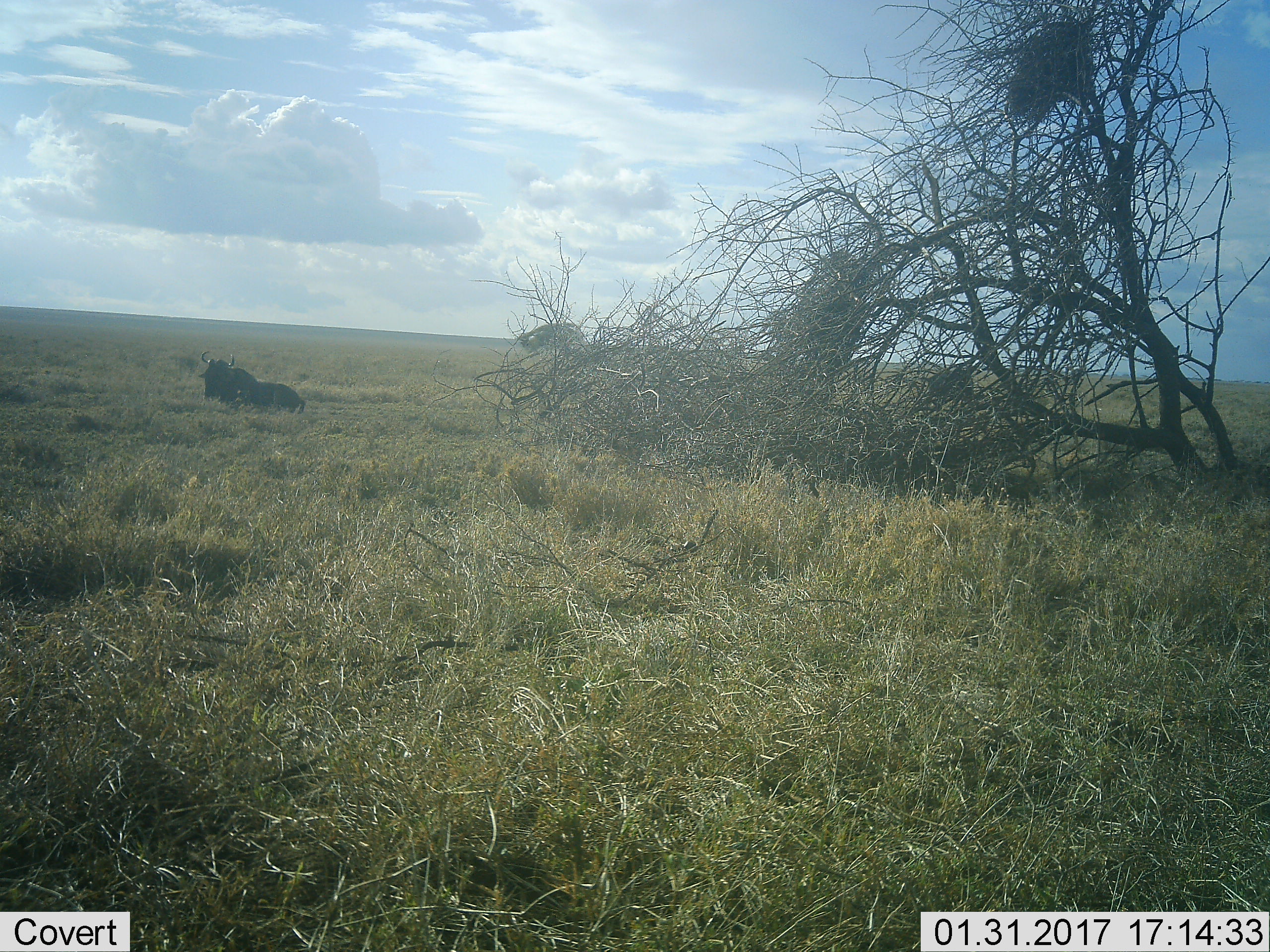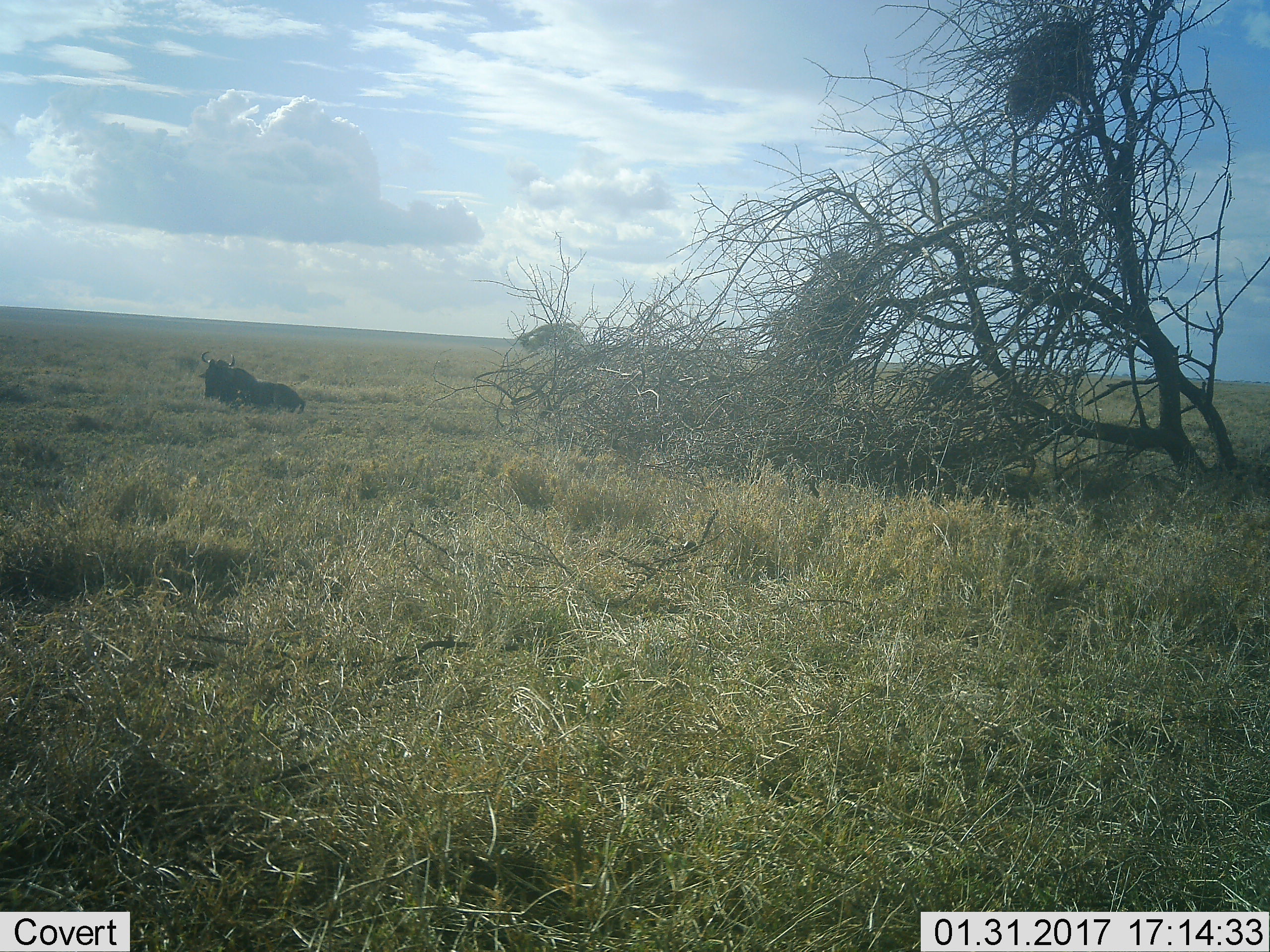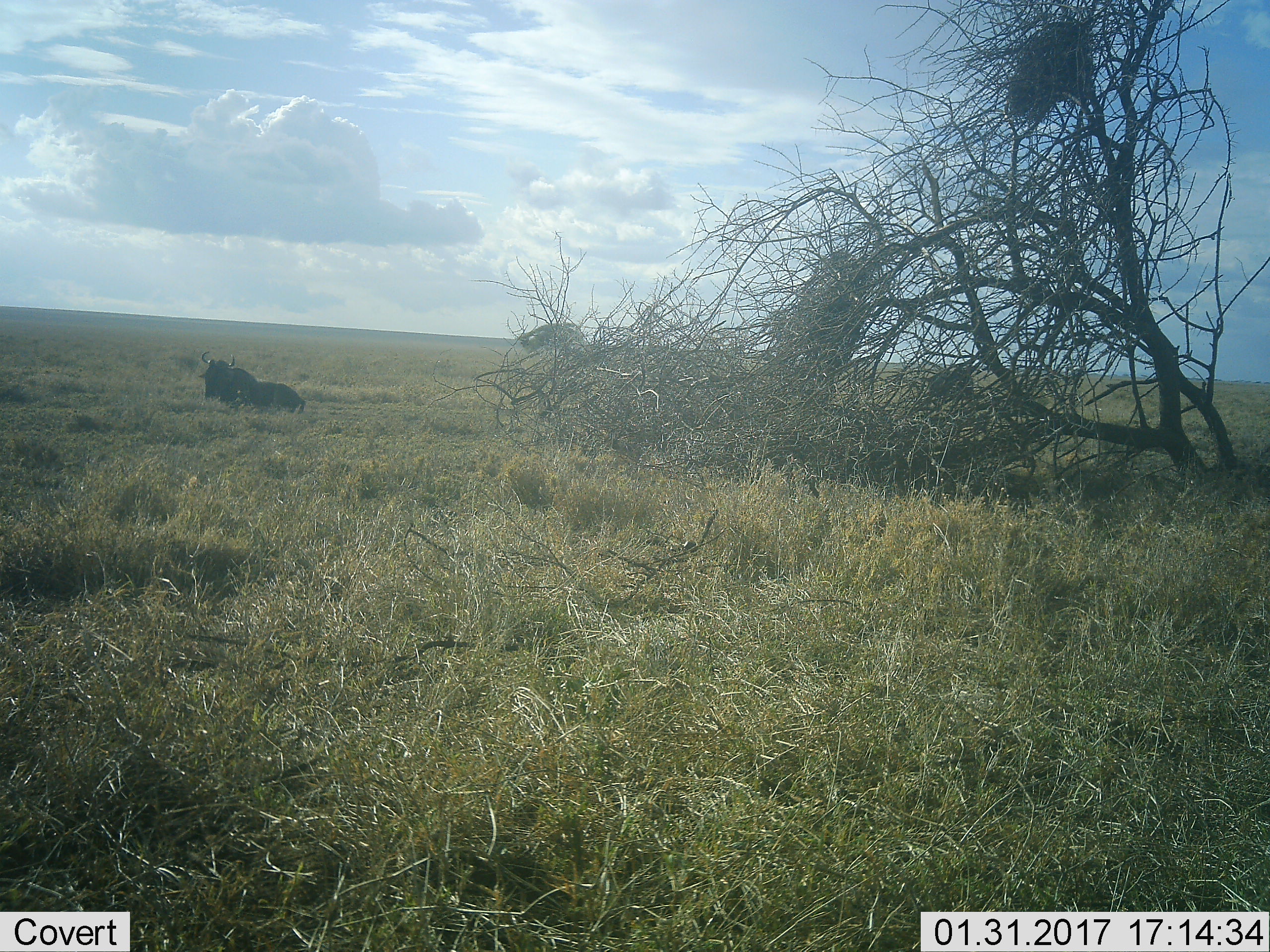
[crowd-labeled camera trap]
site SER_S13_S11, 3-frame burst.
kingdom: Animalia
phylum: Chordata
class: Mammalia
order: Artiodactyla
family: Bovidae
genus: Connochaetes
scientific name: Connochaetes taurinus taurinus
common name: blue wildebeest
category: wildebeestblue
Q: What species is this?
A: Wildebeestblue (blue wildebeest) (Connochaetes taurinus taurinus).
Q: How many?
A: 1.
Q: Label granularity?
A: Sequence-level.